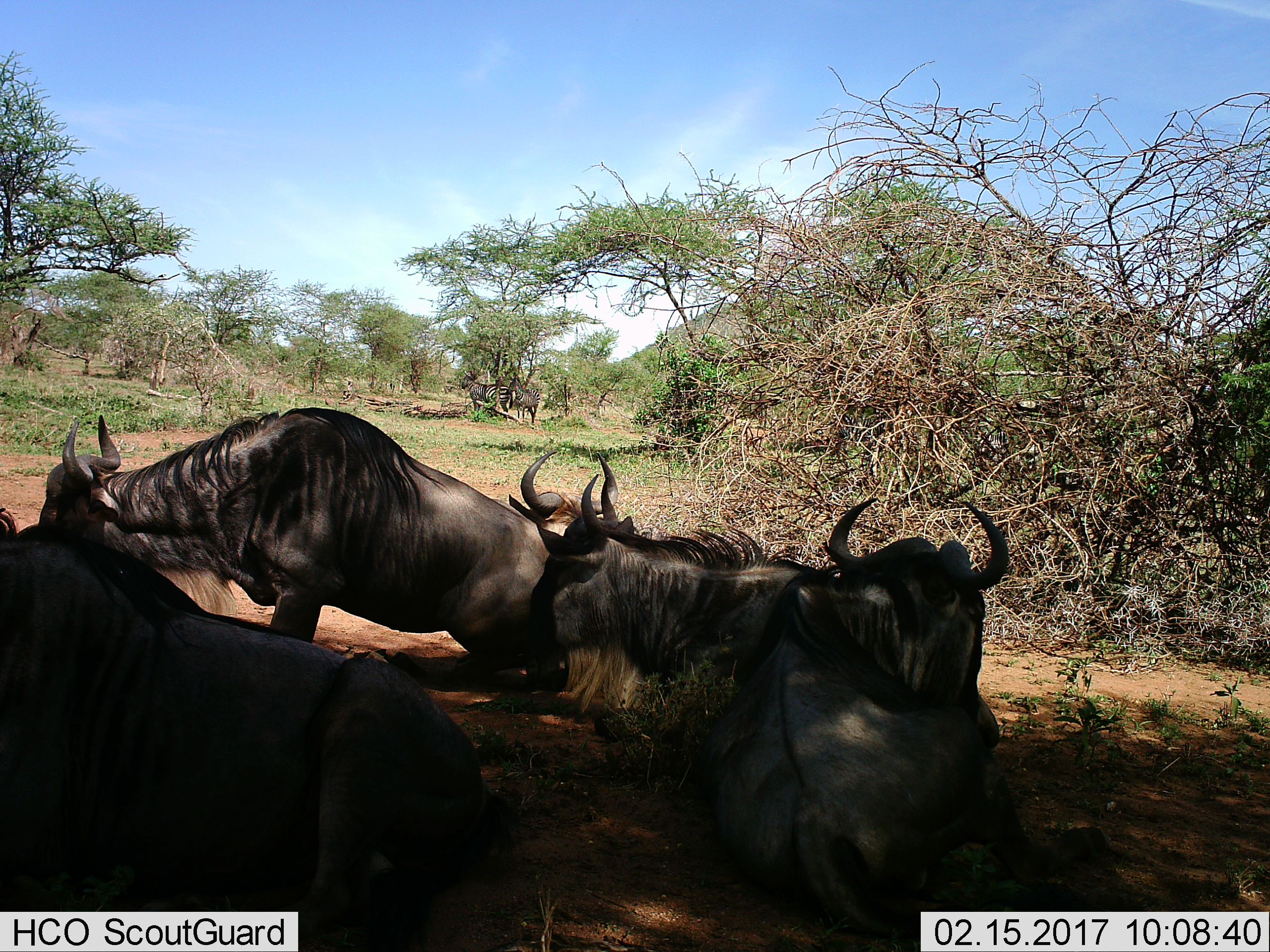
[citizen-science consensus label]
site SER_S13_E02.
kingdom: Animalia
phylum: Chordata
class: Mammalia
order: Artiodactyla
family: Bovidae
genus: Connochaetes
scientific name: Connochaetes taurinus taurinus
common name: blue wildebeest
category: wildebeestblue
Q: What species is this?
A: Wildebeestblue (blue wildebeest) (Connochaetes taurinus taurinus).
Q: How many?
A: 4.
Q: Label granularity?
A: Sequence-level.